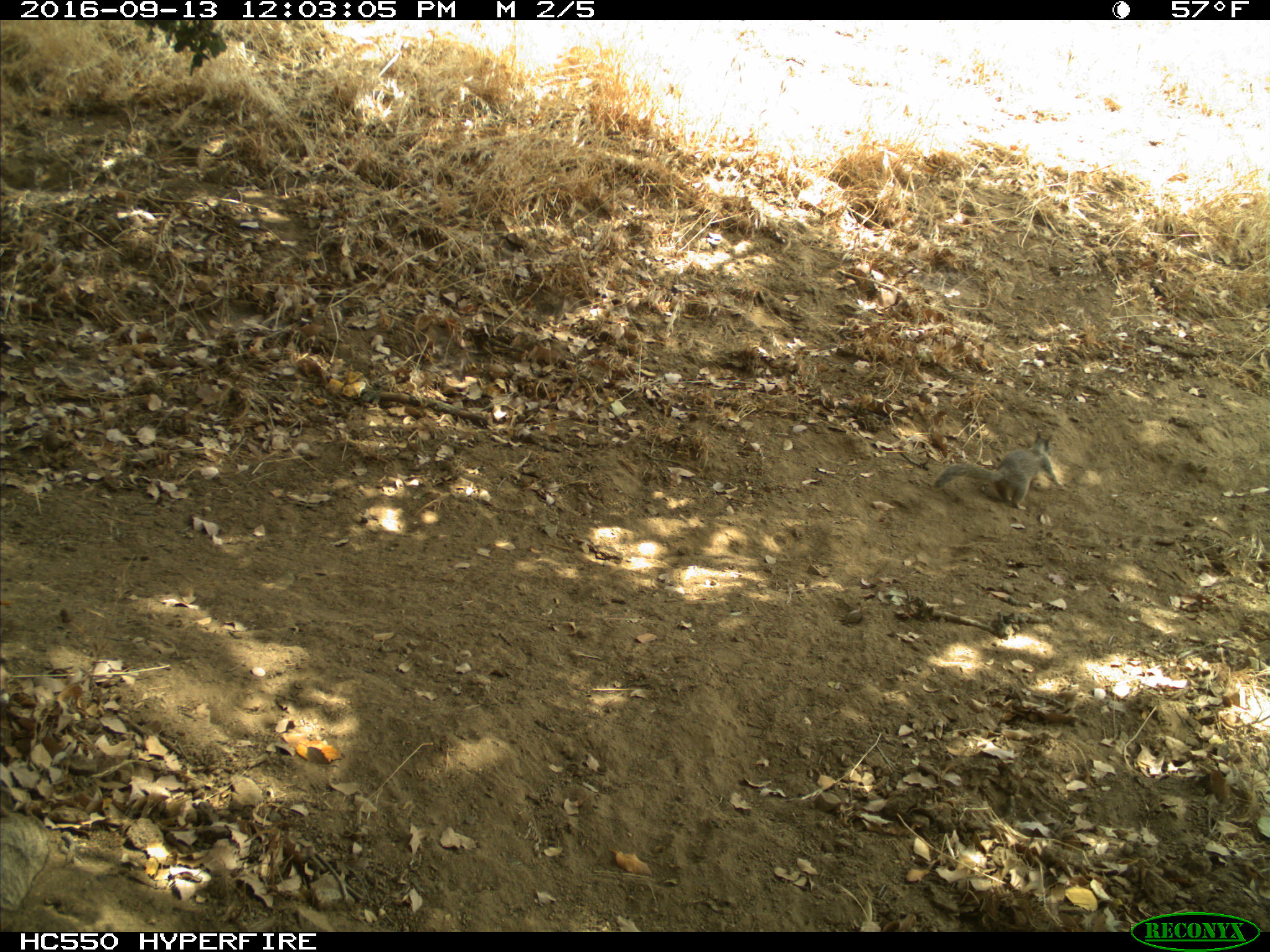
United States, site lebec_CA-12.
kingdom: Animalia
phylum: Chordata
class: Mammalia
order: Rodentia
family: Sciuridae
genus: Otospermophilus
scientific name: Otospermophilus beecheyi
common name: california ground squirrel